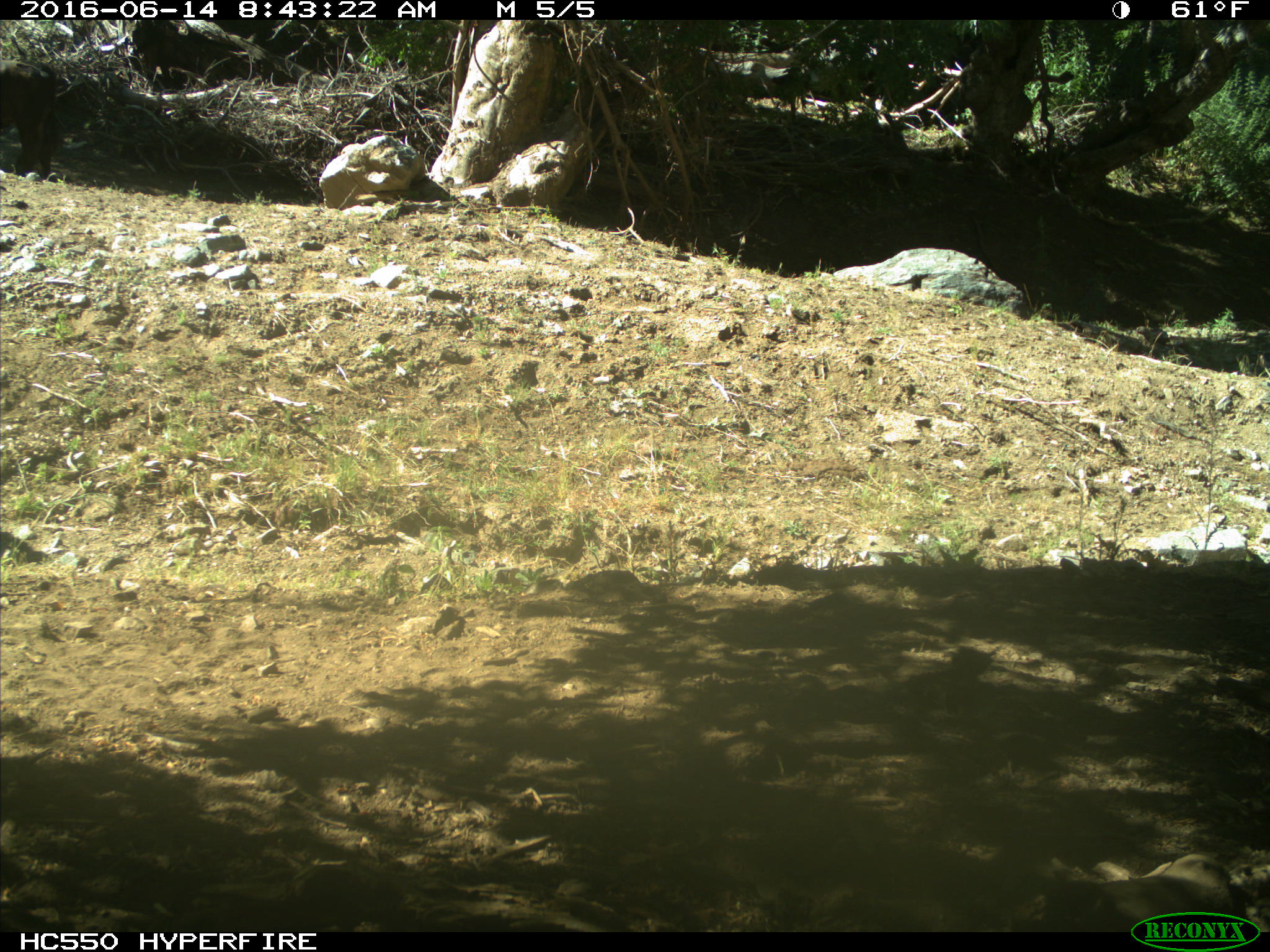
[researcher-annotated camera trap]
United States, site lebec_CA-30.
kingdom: Animalia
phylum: Chordata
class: Mammalia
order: Artiodactyla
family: Bovidae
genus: Bos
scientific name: Bos taurus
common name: domestic cow